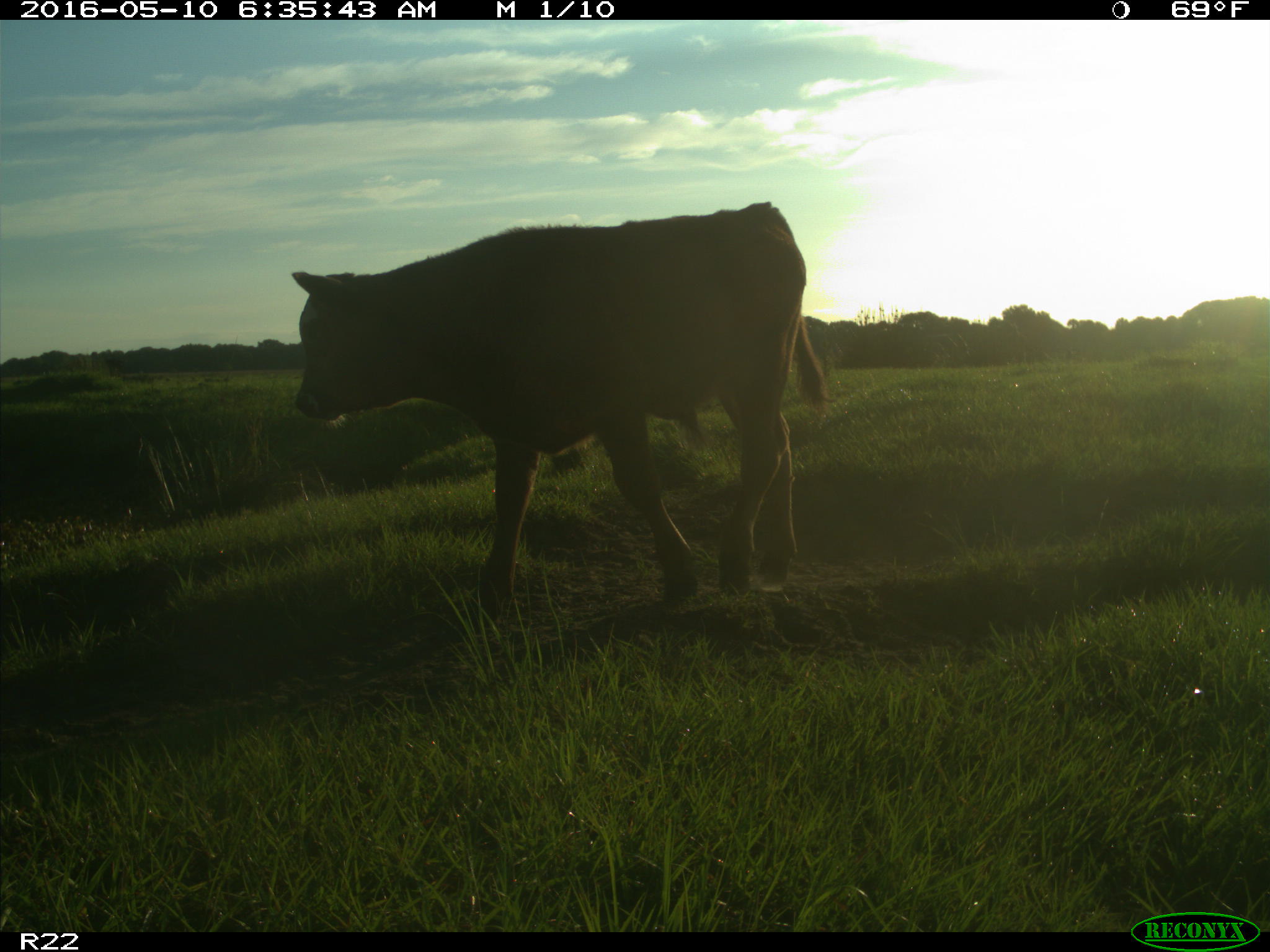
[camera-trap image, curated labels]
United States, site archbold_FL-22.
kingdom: Animalia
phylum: Chordata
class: Mammalia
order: Artiodactyla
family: Bovidae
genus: Bos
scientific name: Bos taurus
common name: domestic cow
Bos taurus (domestic cow).